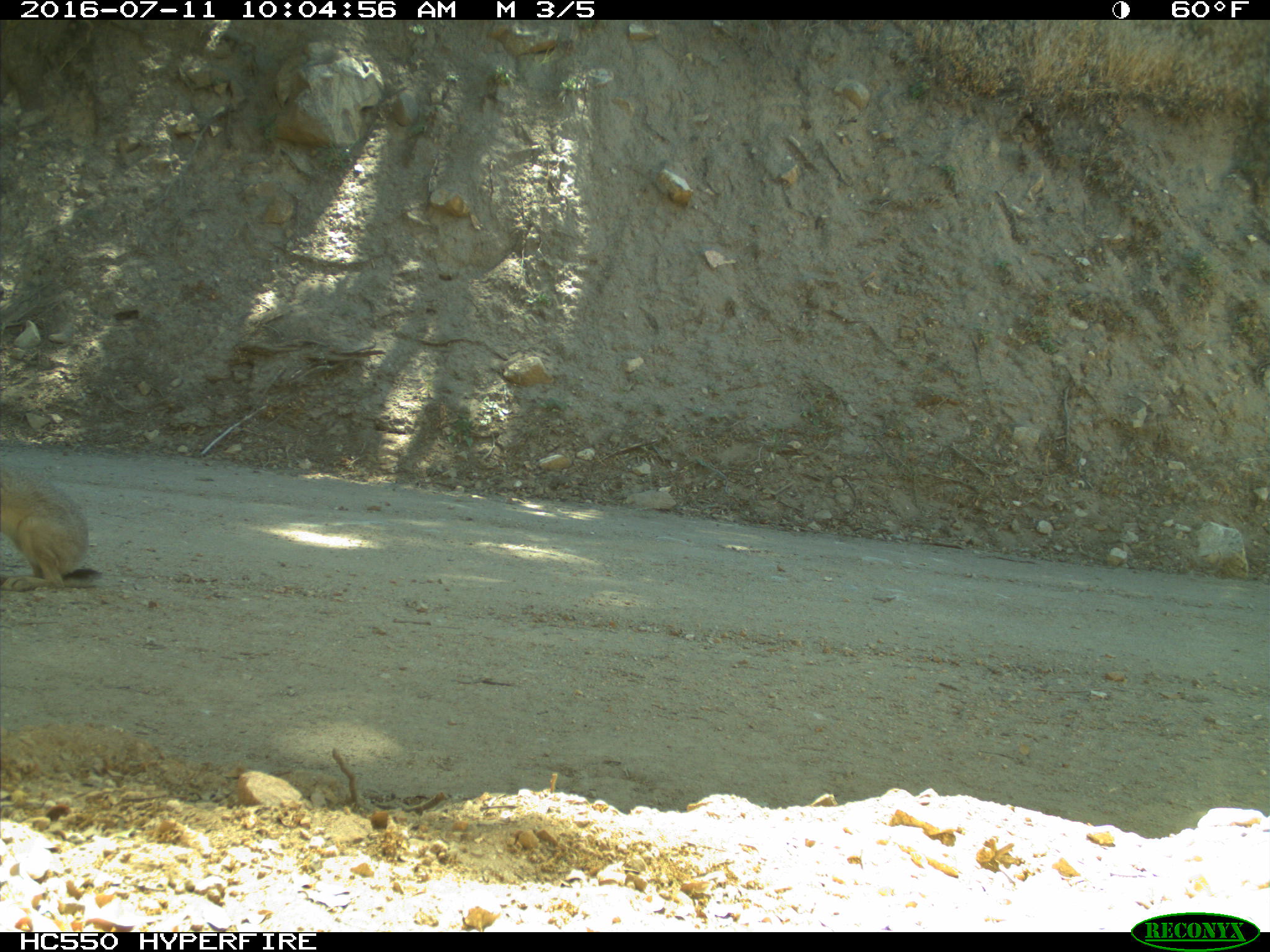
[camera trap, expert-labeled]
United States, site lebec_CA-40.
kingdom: Animalia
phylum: Chordata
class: Mammalia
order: Lagomorpha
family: Leporidae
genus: Lepus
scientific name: Lepus californicus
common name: black-tailed jackrabbit